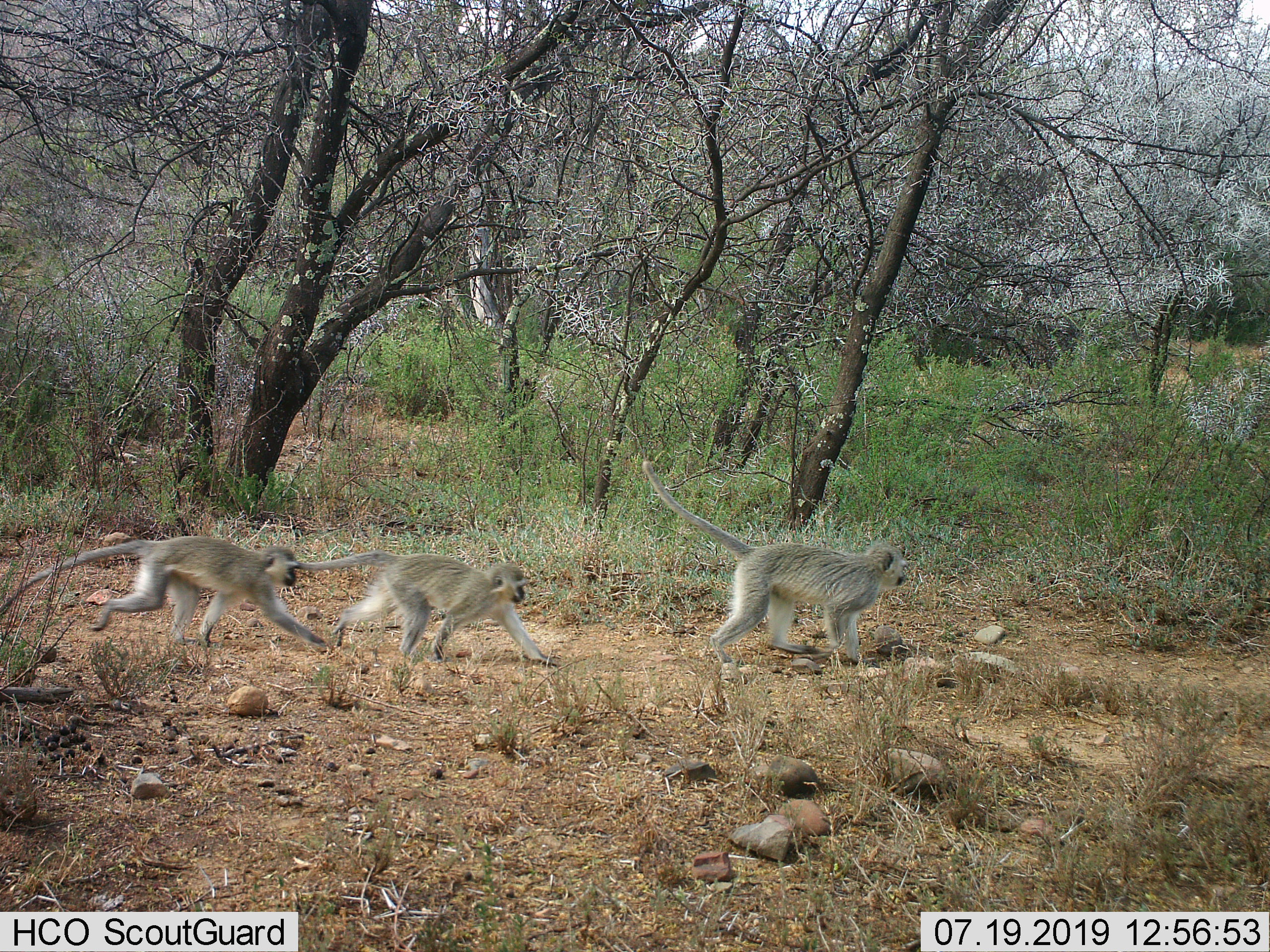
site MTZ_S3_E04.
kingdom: Animalia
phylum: Chordata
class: Mammalia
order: Primates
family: Cercopithecidae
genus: Chlorocebus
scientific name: Chlorocebus pygerythrus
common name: vervet monkey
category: monkeyvervet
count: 3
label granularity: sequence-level